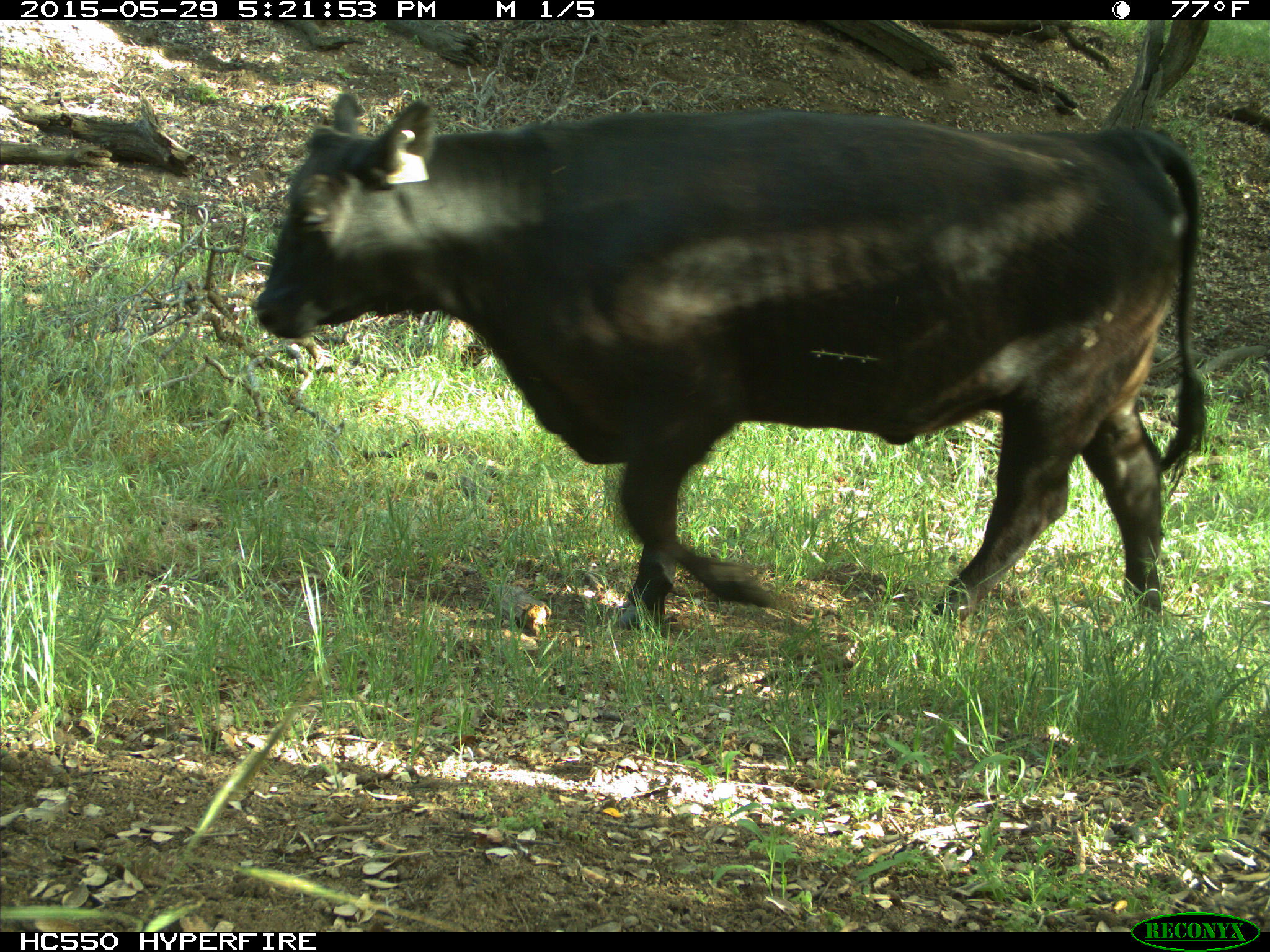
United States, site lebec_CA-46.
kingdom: Animalia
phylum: Chordata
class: Mammalia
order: Artiodactyla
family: Bovidae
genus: Bos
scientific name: Bos taurus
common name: domestic cow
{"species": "Bos taurus (domestic cow)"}